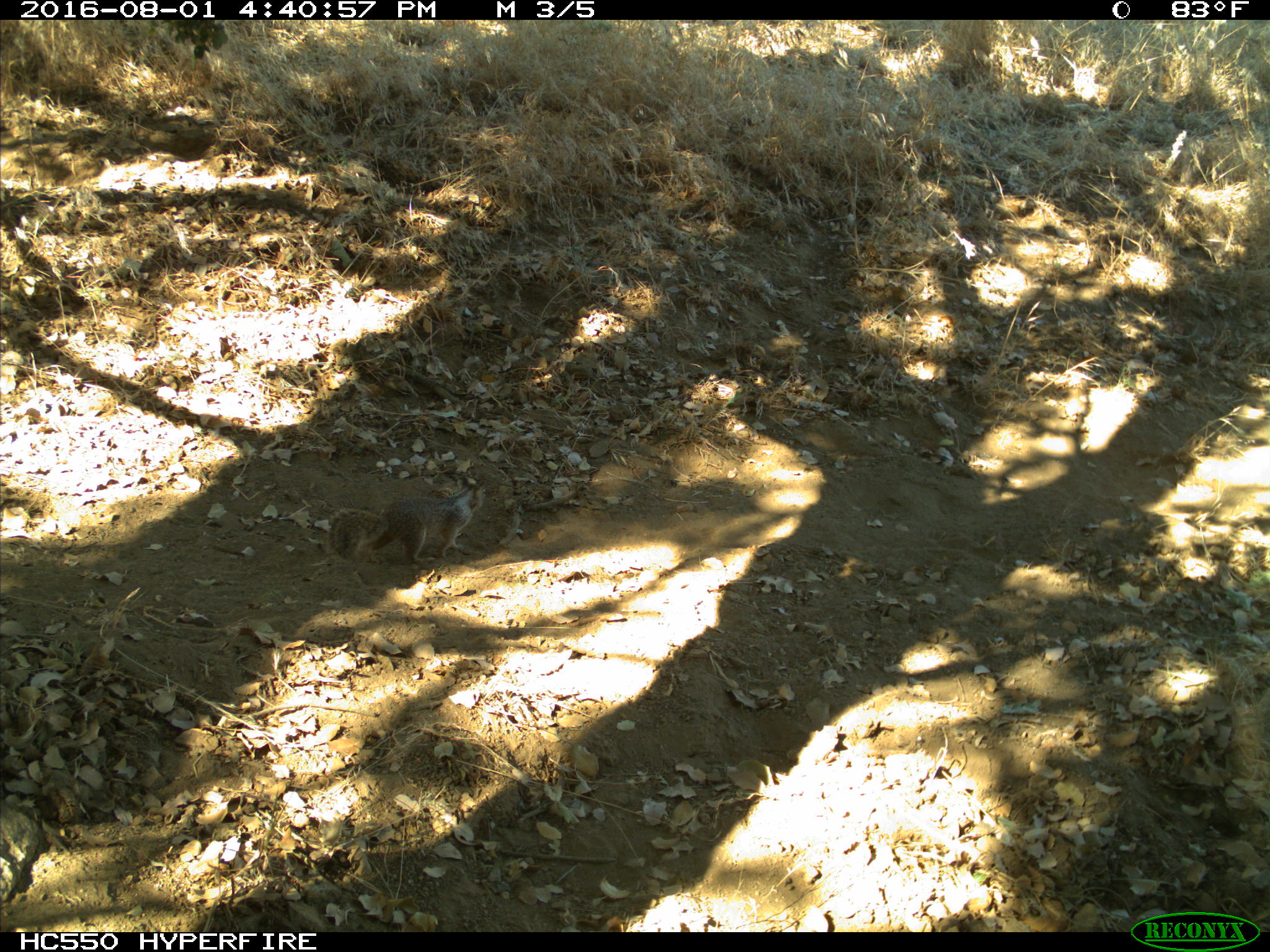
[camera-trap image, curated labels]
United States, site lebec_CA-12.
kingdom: Animalia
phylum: Chordata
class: Mammalia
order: Rodentia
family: Sciuridae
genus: Otospermophilus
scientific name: Otospermophilus beecheyi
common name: california ground squirrel